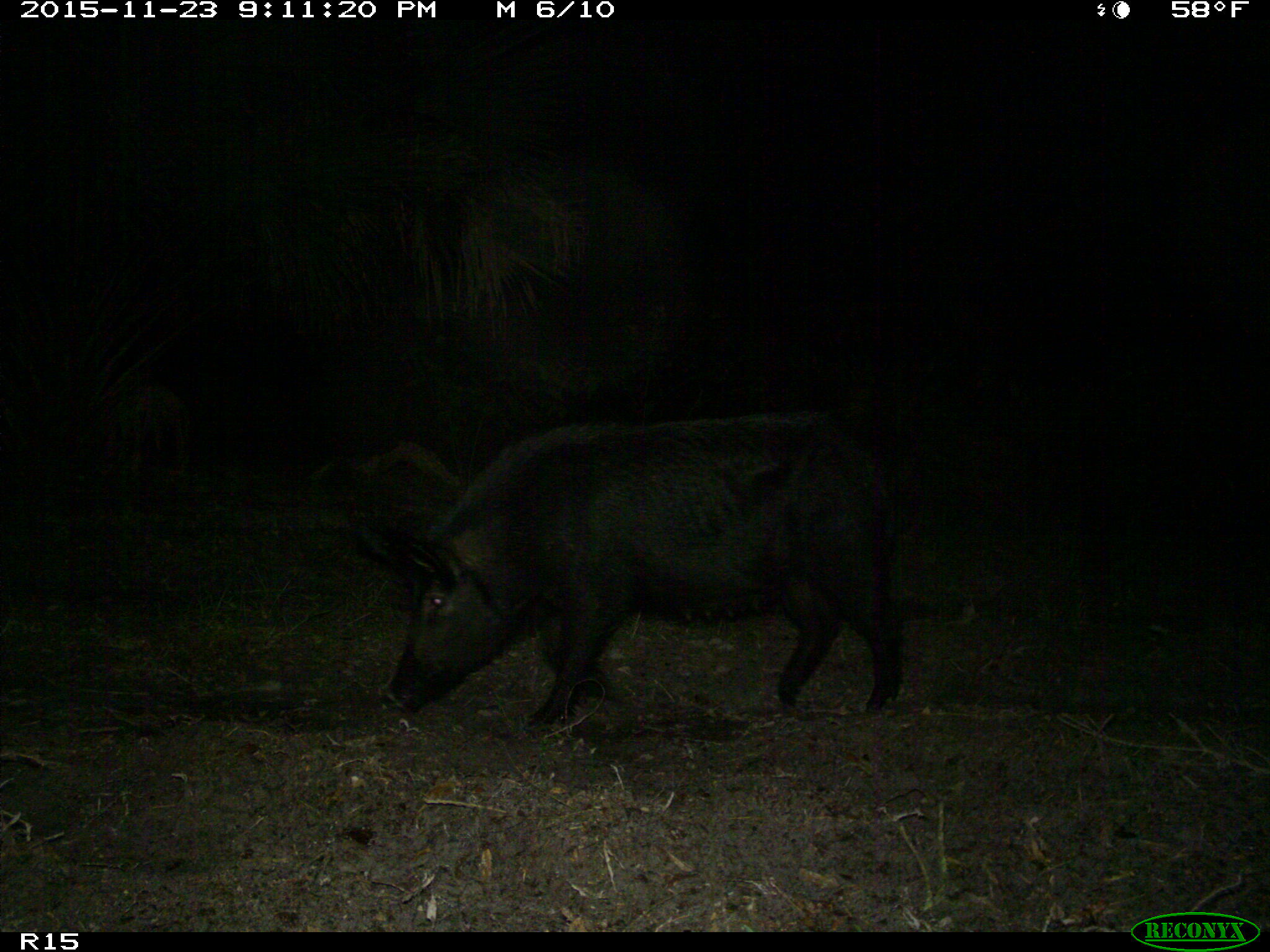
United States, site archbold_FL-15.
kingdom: Animalia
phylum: Chordata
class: Mammalia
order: Artiodactyla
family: Suidae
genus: Sus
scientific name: Sus scrofa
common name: wild boar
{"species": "Sus scrofa (wild boar)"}